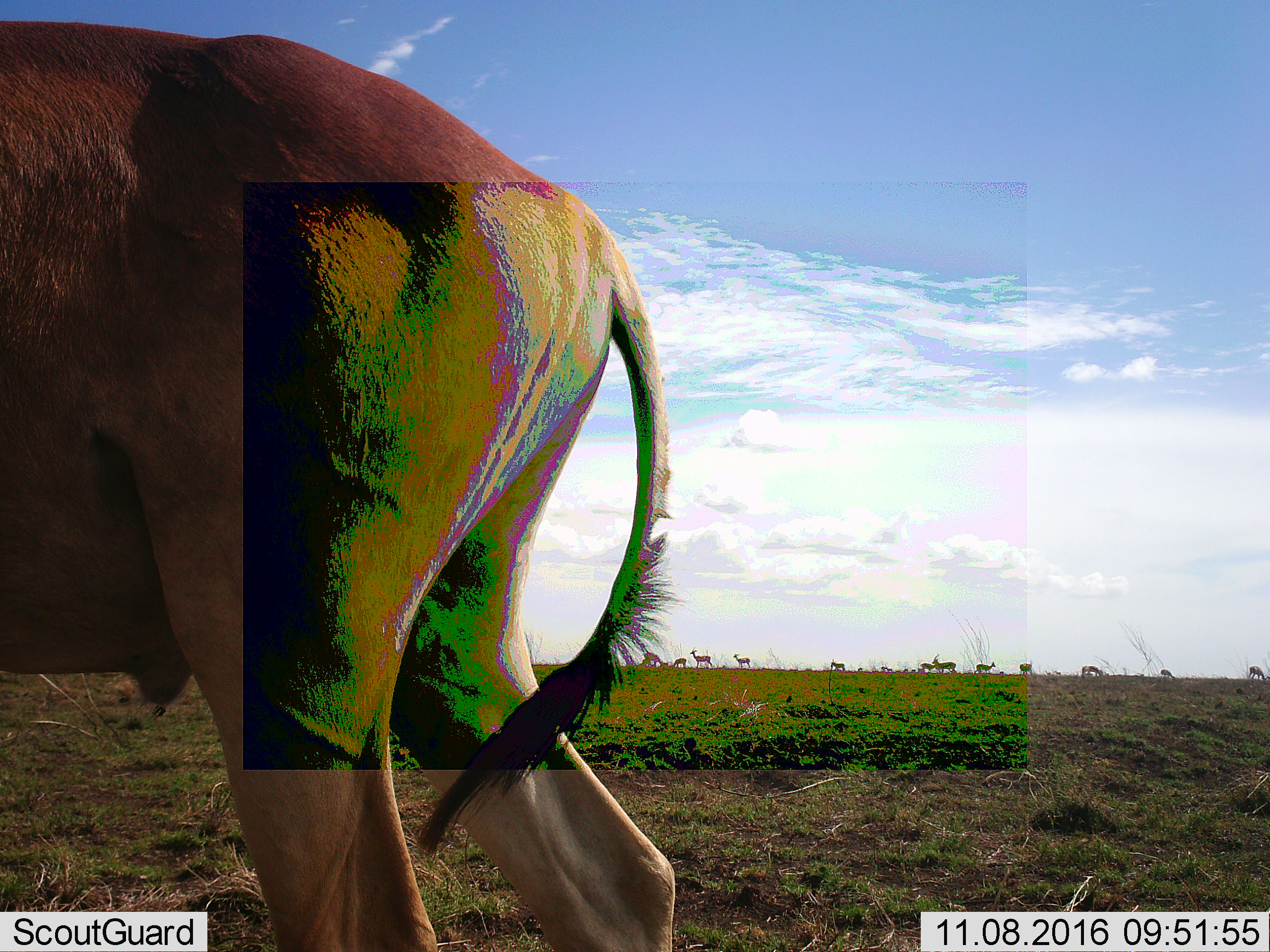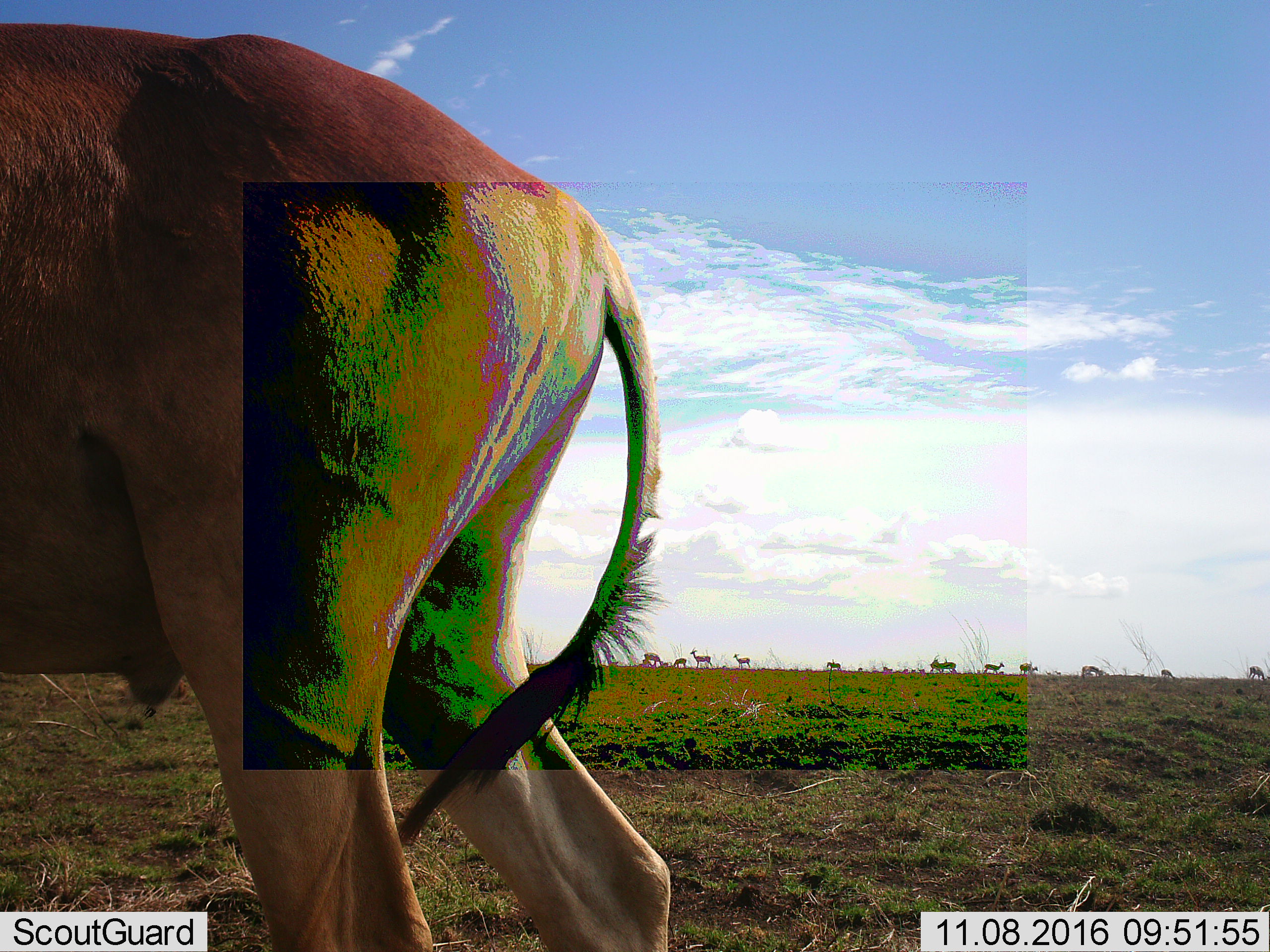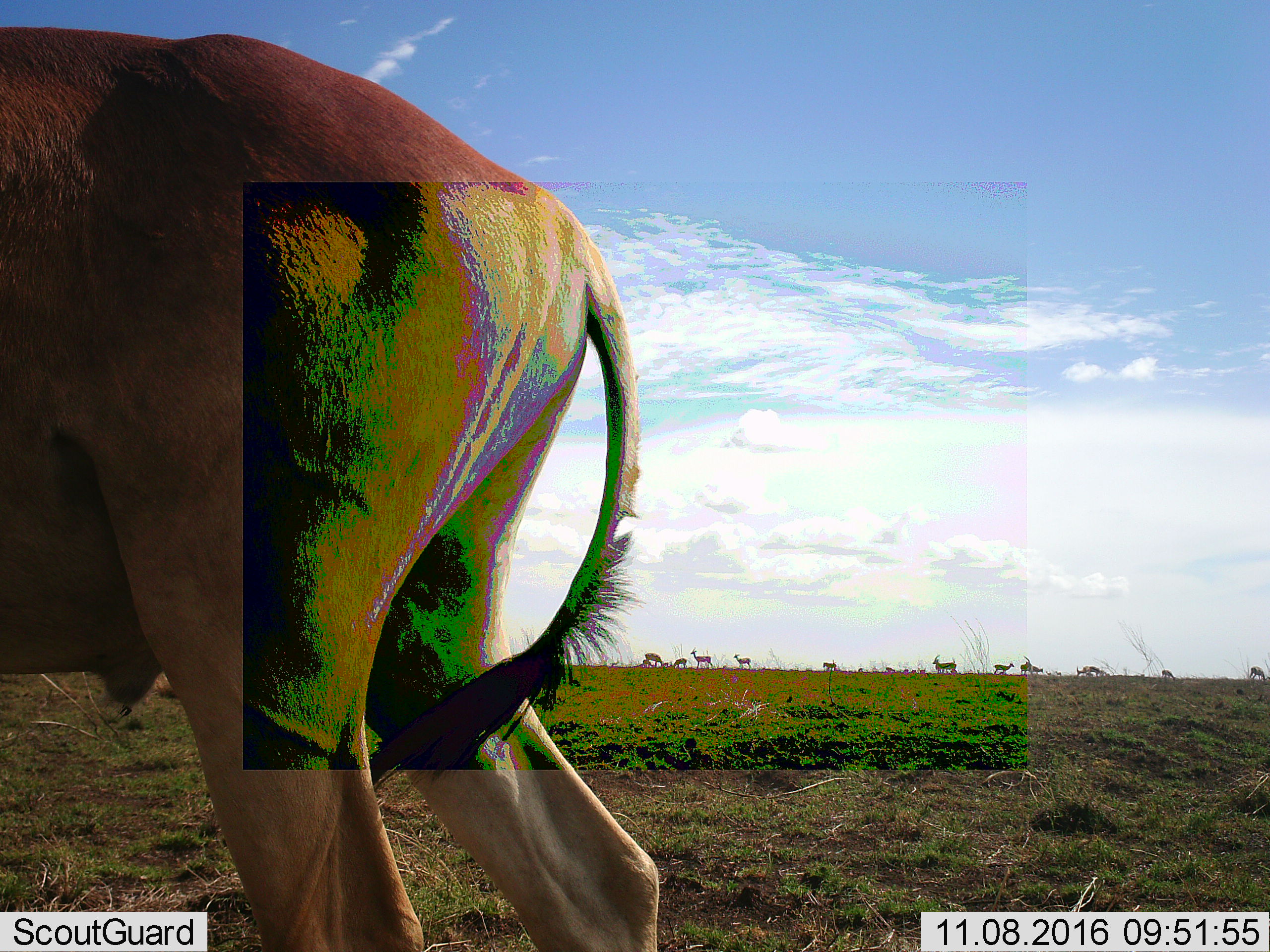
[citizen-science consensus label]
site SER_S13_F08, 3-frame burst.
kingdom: Animalia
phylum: Chordata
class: Mammalia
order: Artiodactyla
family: Bovidae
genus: Alcelaphus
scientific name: Alcelaphus buselaphus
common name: hartebeest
Hartebeest (Alcelaphus buselaphus), count 1. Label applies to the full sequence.